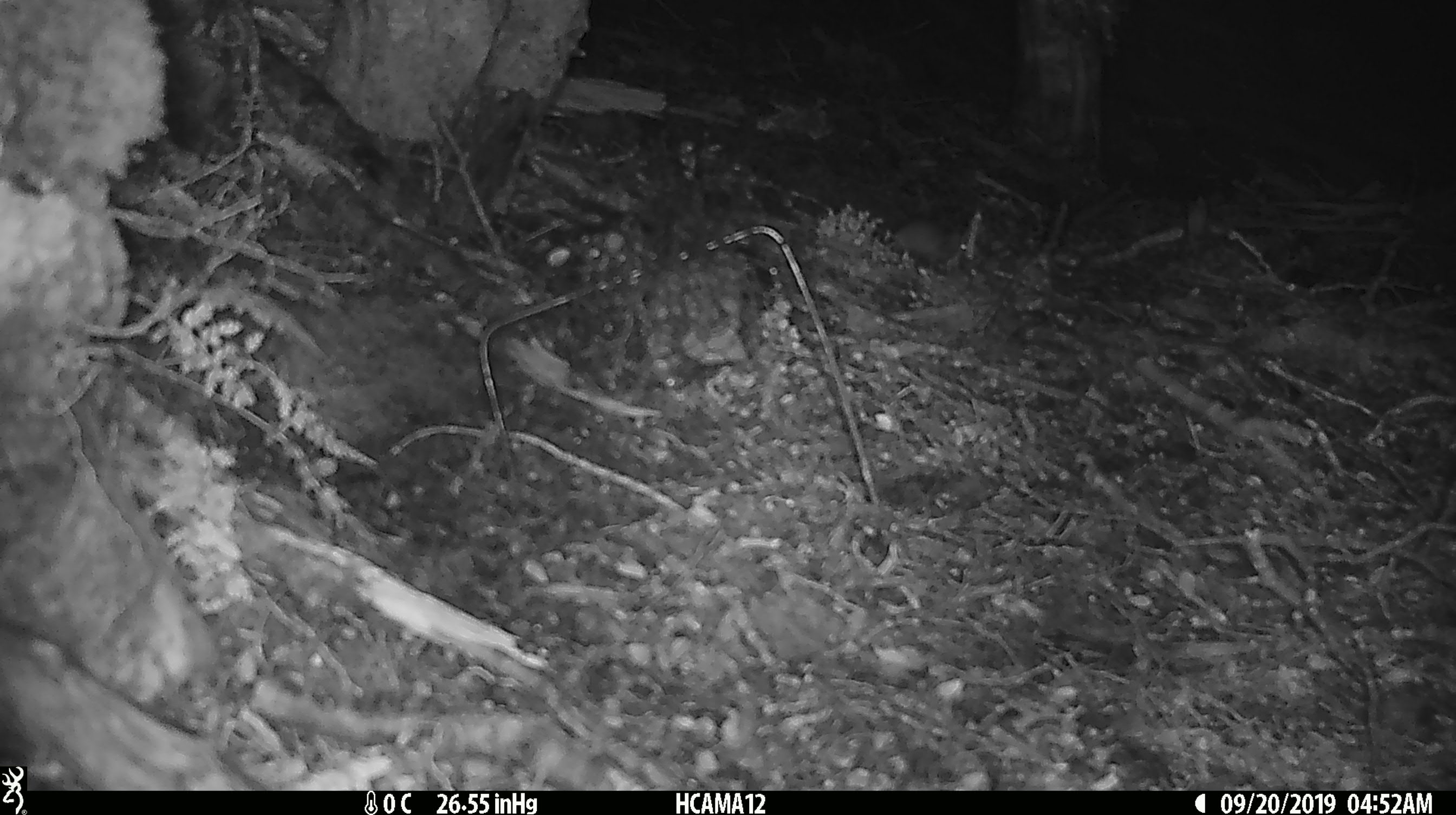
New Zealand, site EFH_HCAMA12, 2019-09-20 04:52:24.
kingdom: Animalia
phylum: Chordata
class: Mammalia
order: Rodentia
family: Muridae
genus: Mus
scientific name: Mus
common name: mouse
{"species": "mouse (Mus)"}